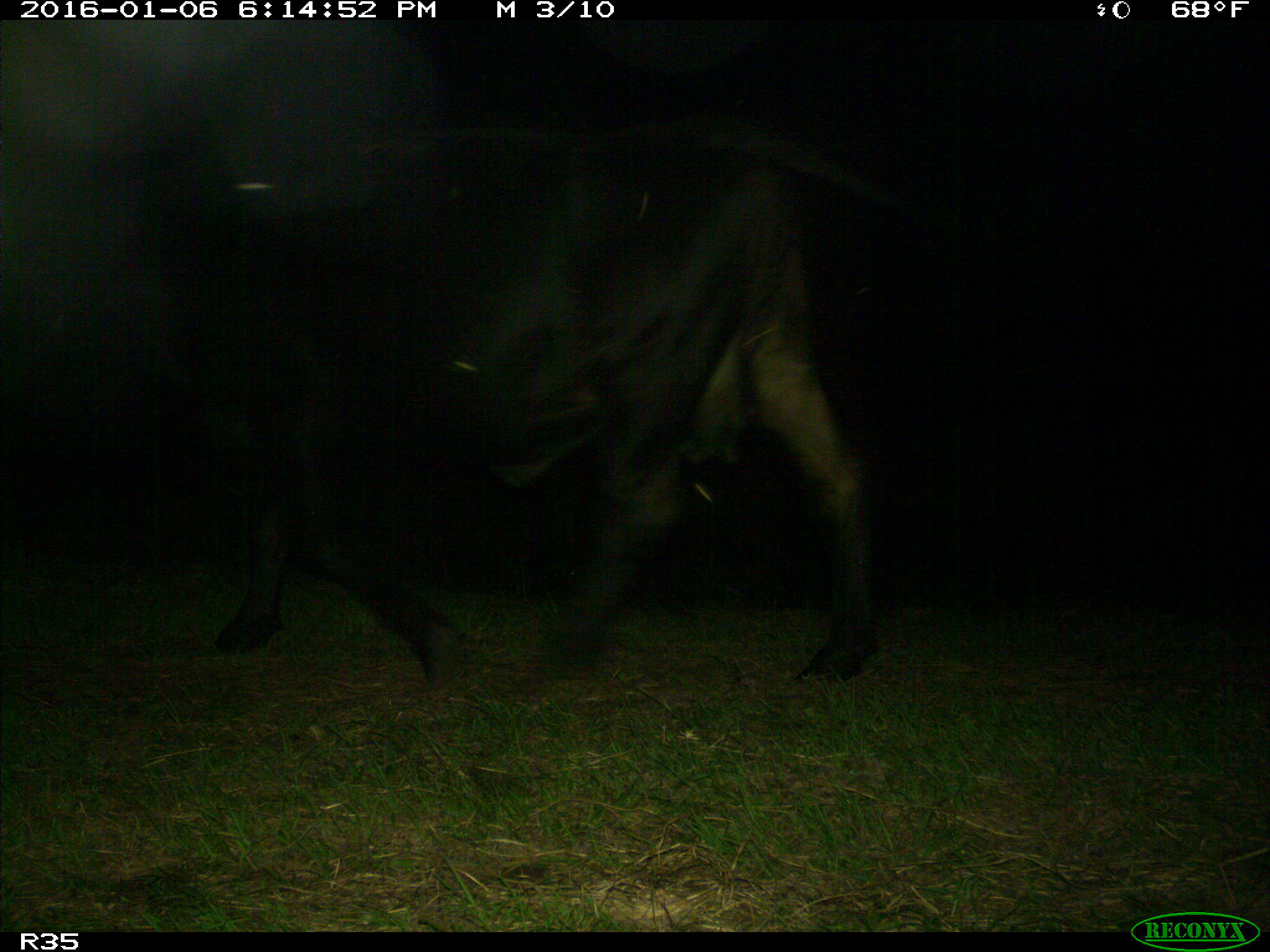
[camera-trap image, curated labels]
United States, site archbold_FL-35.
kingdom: Animalia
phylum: Chordata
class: Mammalia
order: Artiodactyla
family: Bovidae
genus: Bos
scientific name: Bos taurus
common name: domestic cow